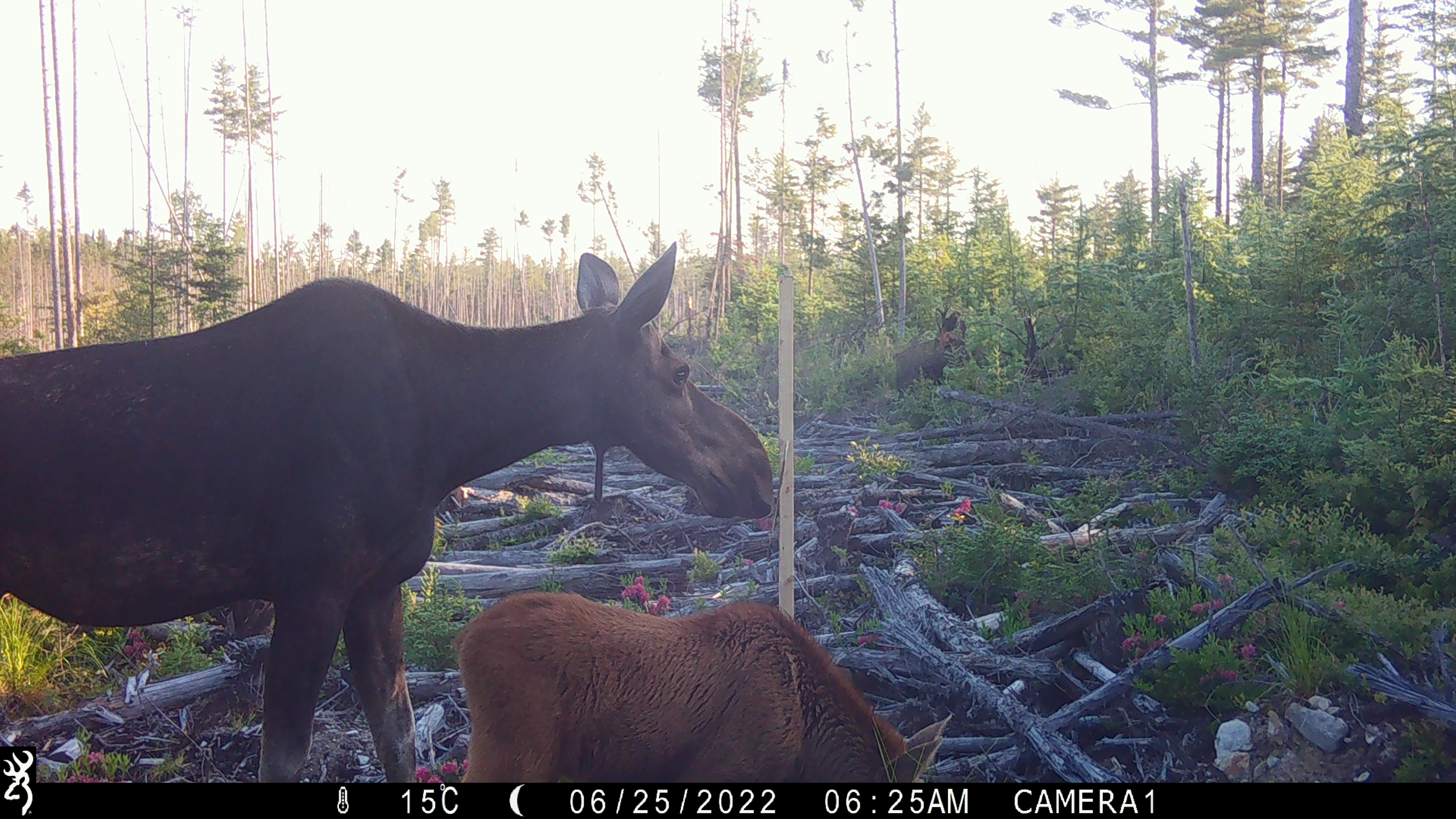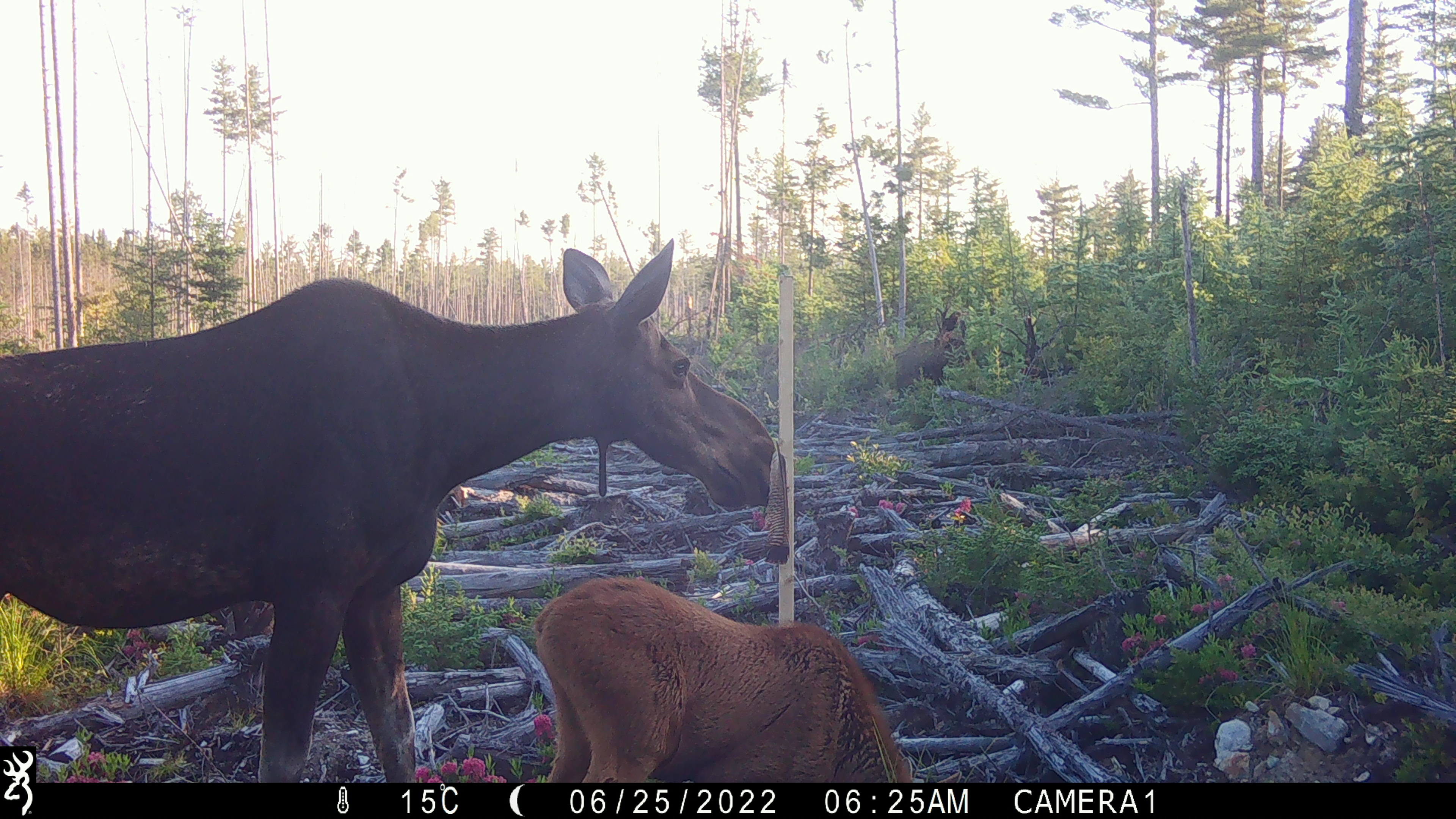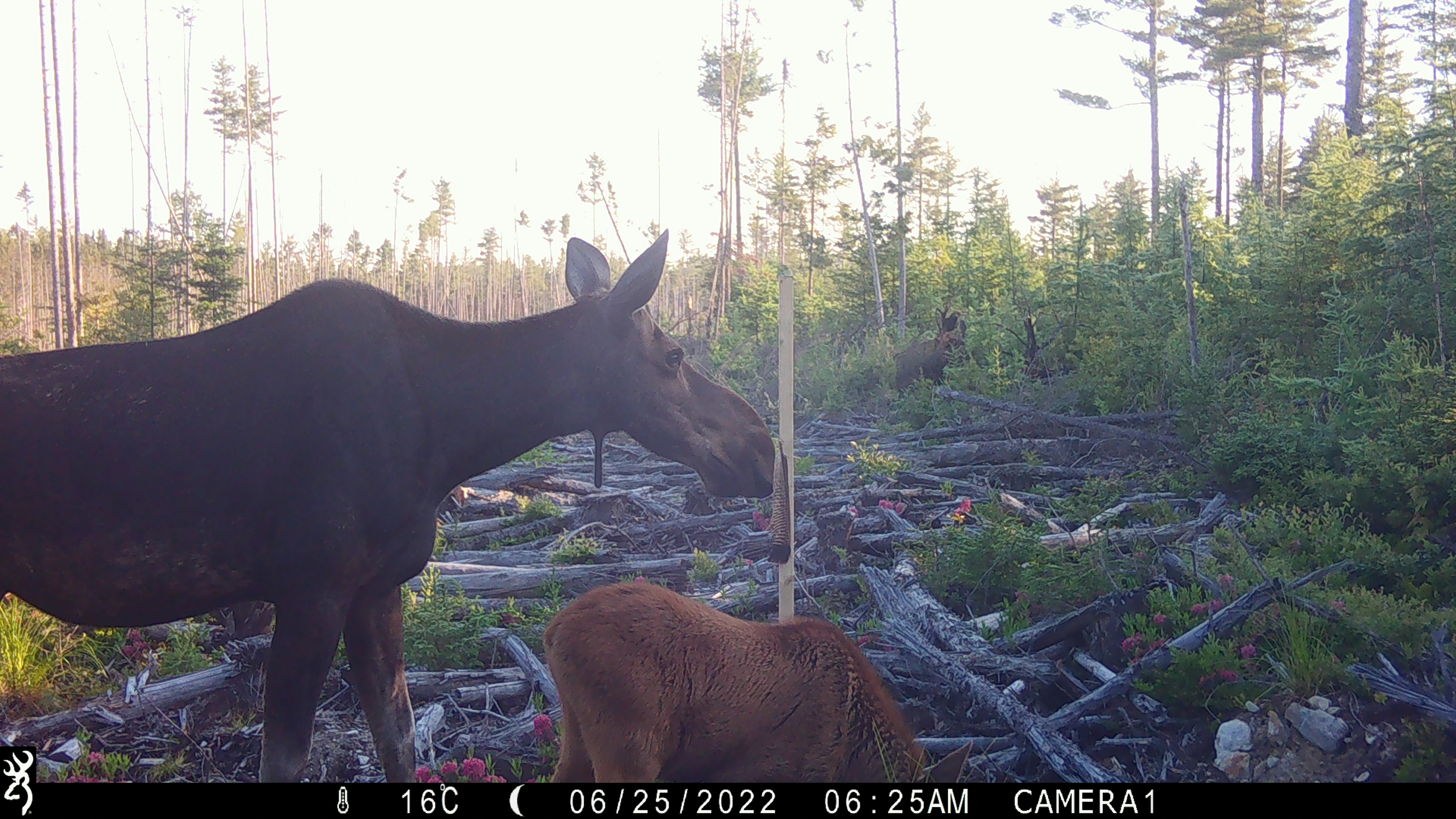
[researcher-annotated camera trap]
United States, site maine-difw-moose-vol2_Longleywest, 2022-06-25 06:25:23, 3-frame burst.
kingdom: Animalia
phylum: Chordata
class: Mammalia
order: Artiodactyla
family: Cervidae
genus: Alces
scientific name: Alces alces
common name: moose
Moose (Alces alces).